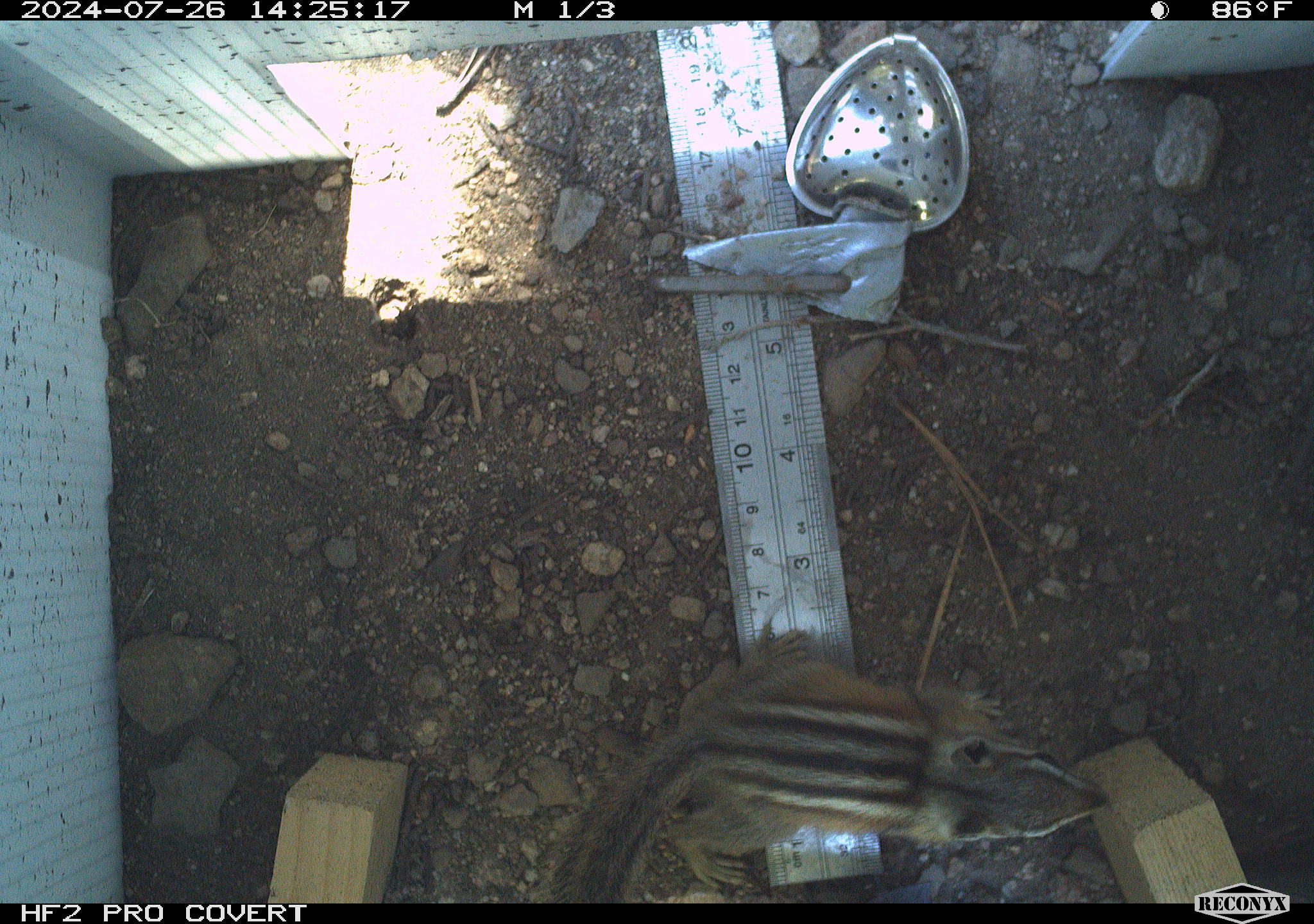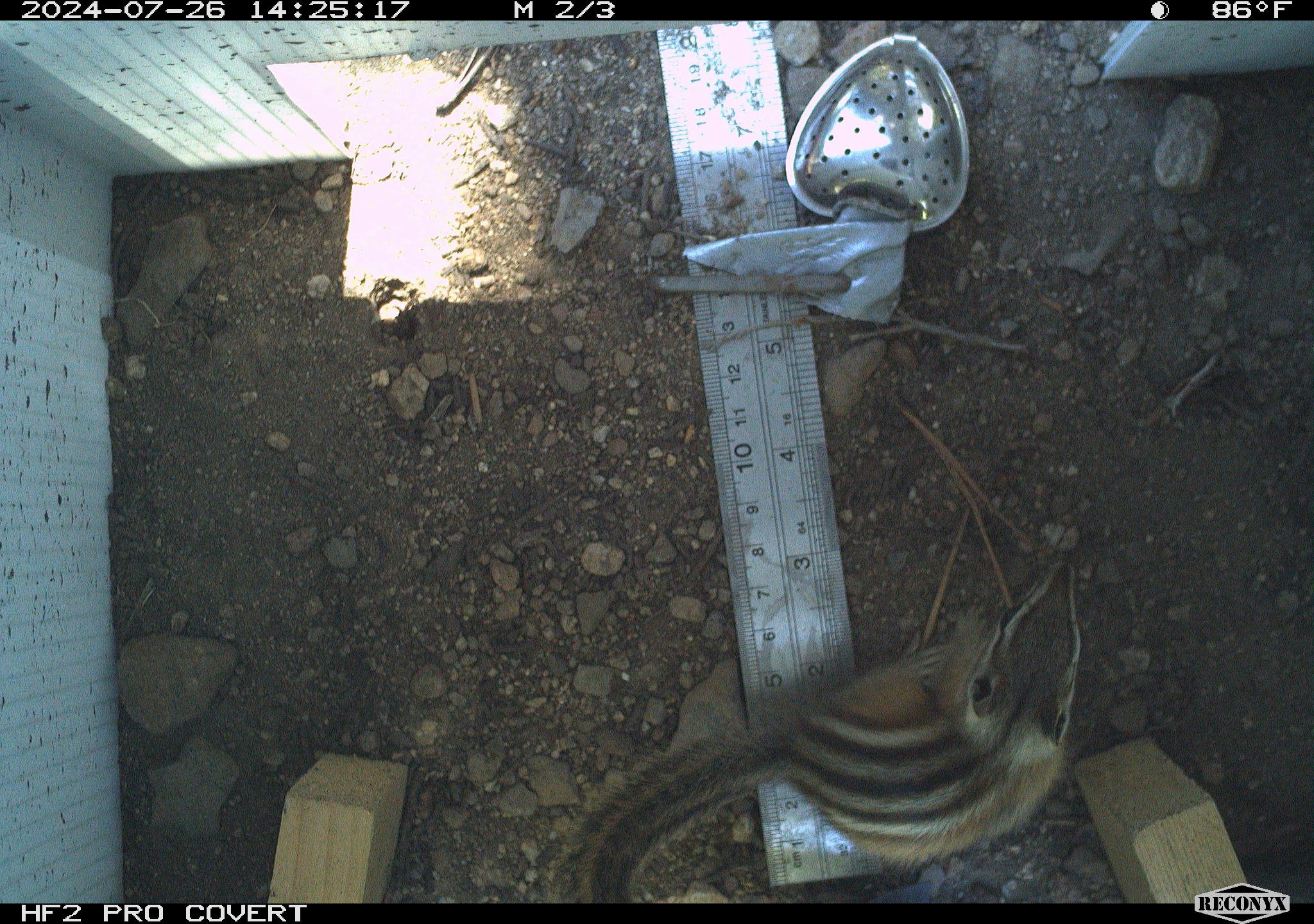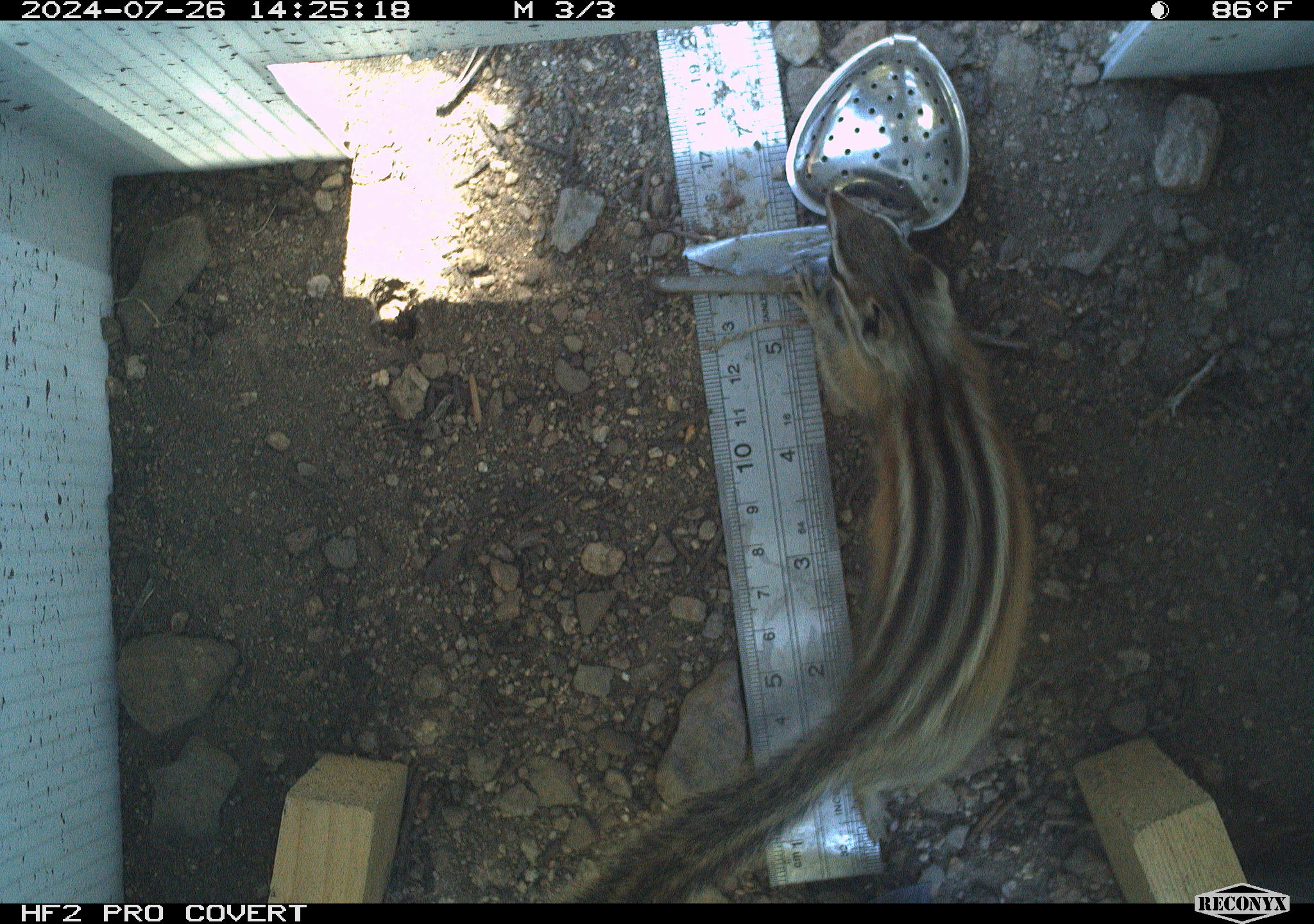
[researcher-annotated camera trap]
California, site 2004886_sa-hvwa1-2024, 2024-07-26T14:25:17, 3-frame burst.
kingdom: Animalia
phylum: Chordata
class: Mammalia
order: Rodentia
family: Sciuridae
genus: Neotamias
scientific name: Neotamias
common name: western chipmunks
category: neotamias species